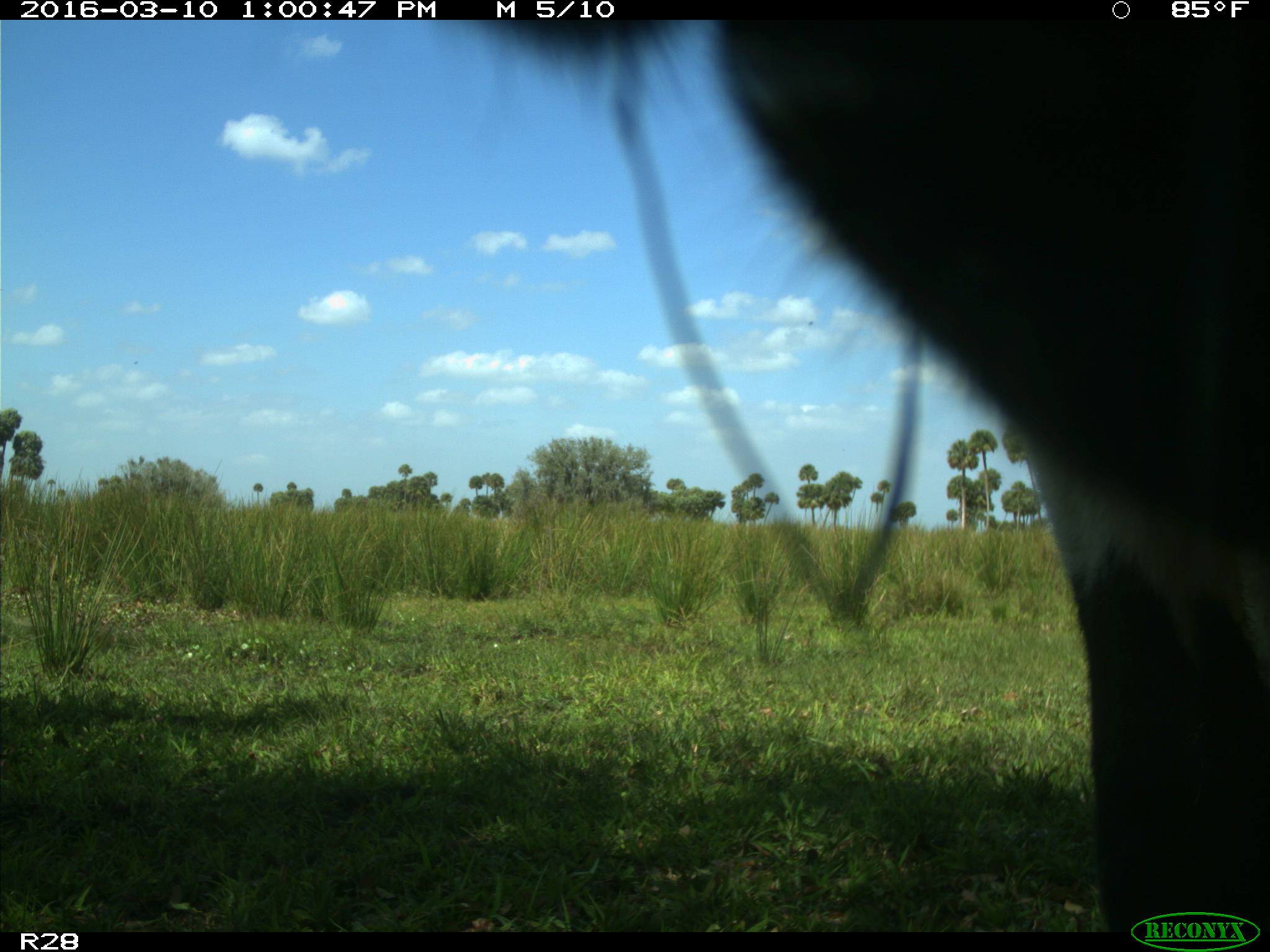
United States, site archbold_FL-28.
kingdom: Animalia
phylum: Chordata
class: Mammalia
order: Artiodactyla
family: Bovidae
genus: Bos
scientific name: Bos taurus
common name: domestic cow